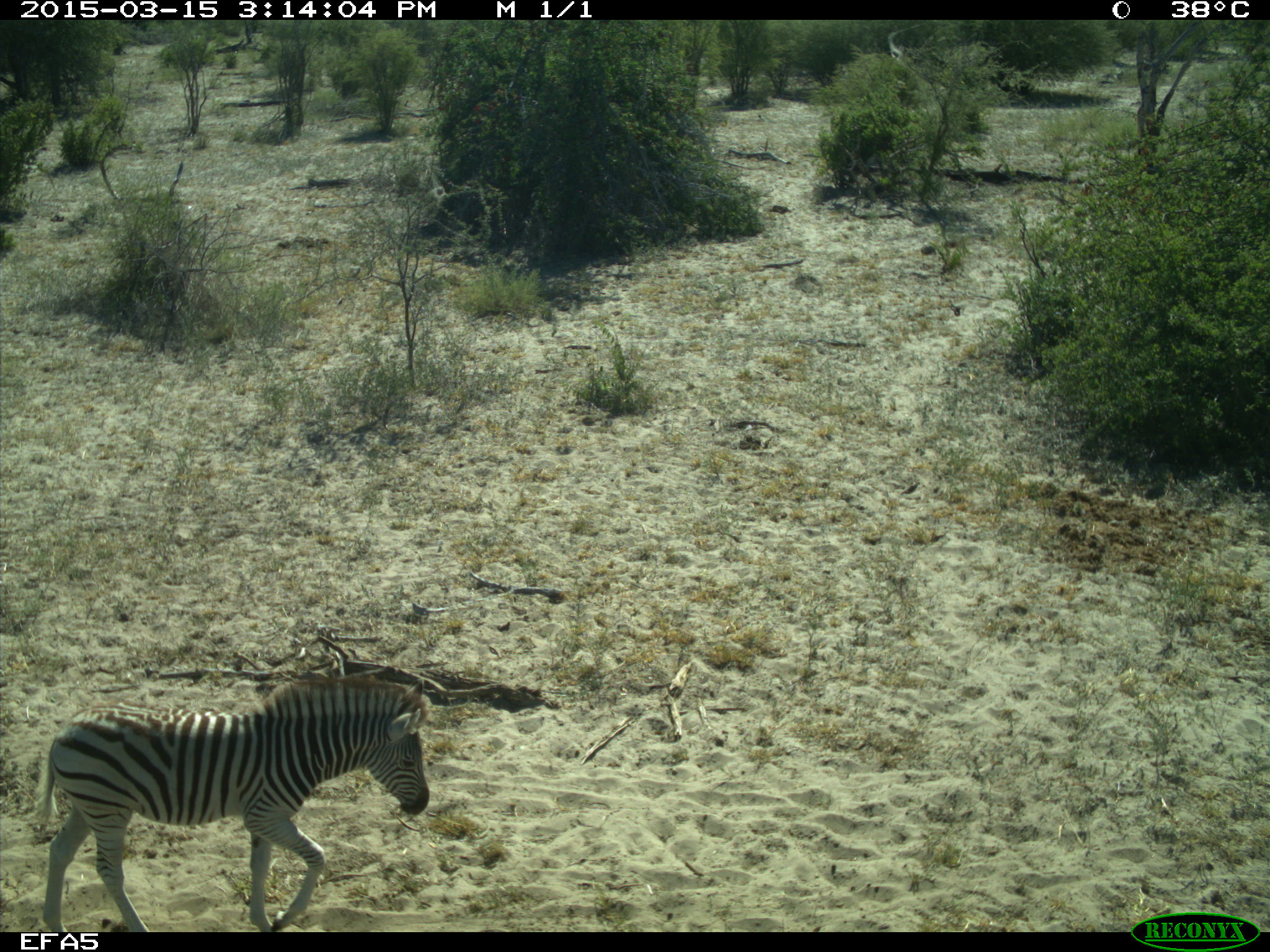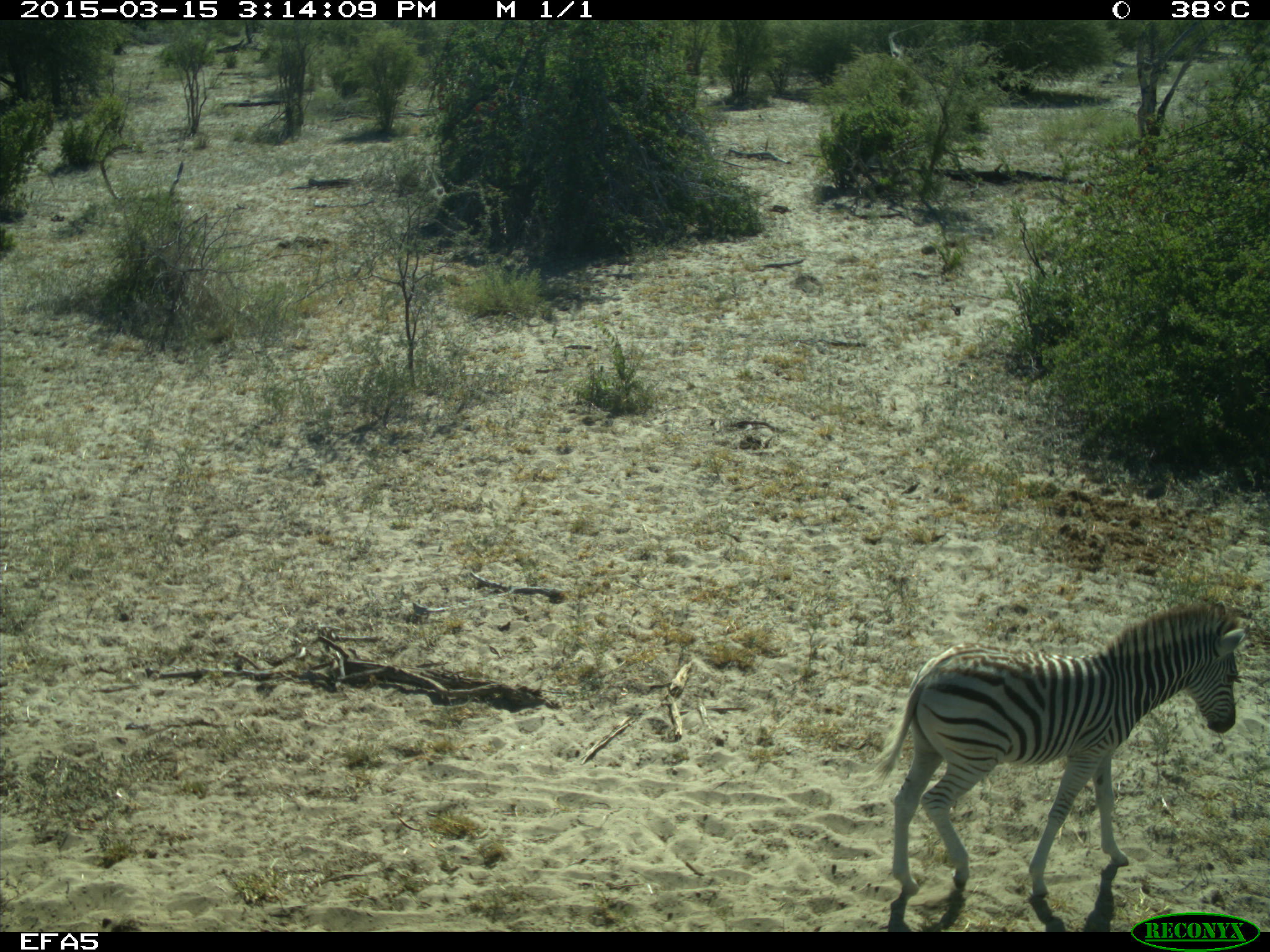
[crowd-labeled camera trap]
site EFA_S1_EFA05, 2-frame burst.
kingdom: Animalia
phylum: Chordata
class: Mammalia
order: Perissodactyla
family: Equidae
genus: Equus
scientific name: Equus quagga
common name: plains zebra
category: zebraplains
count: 1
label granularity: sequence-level